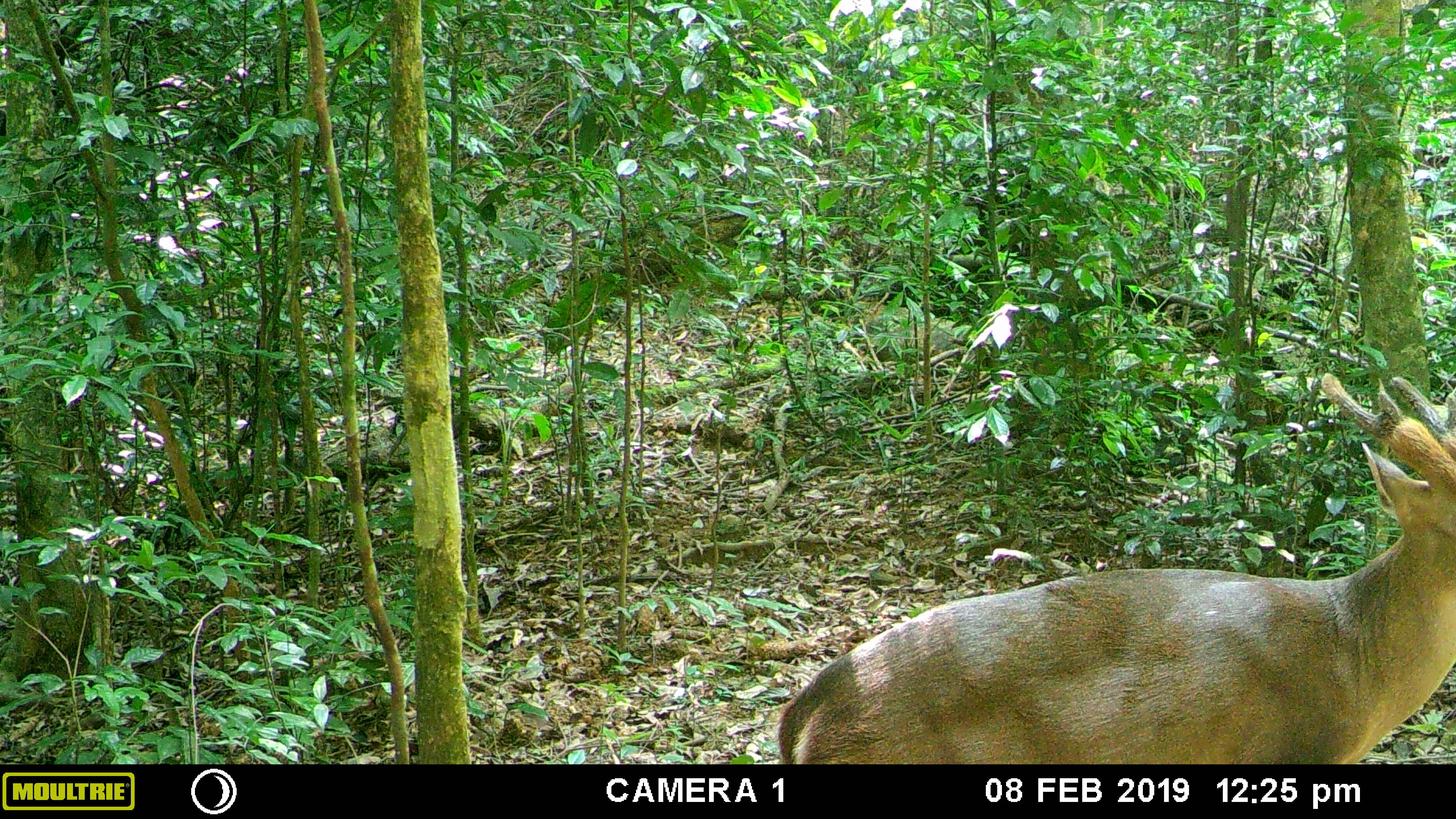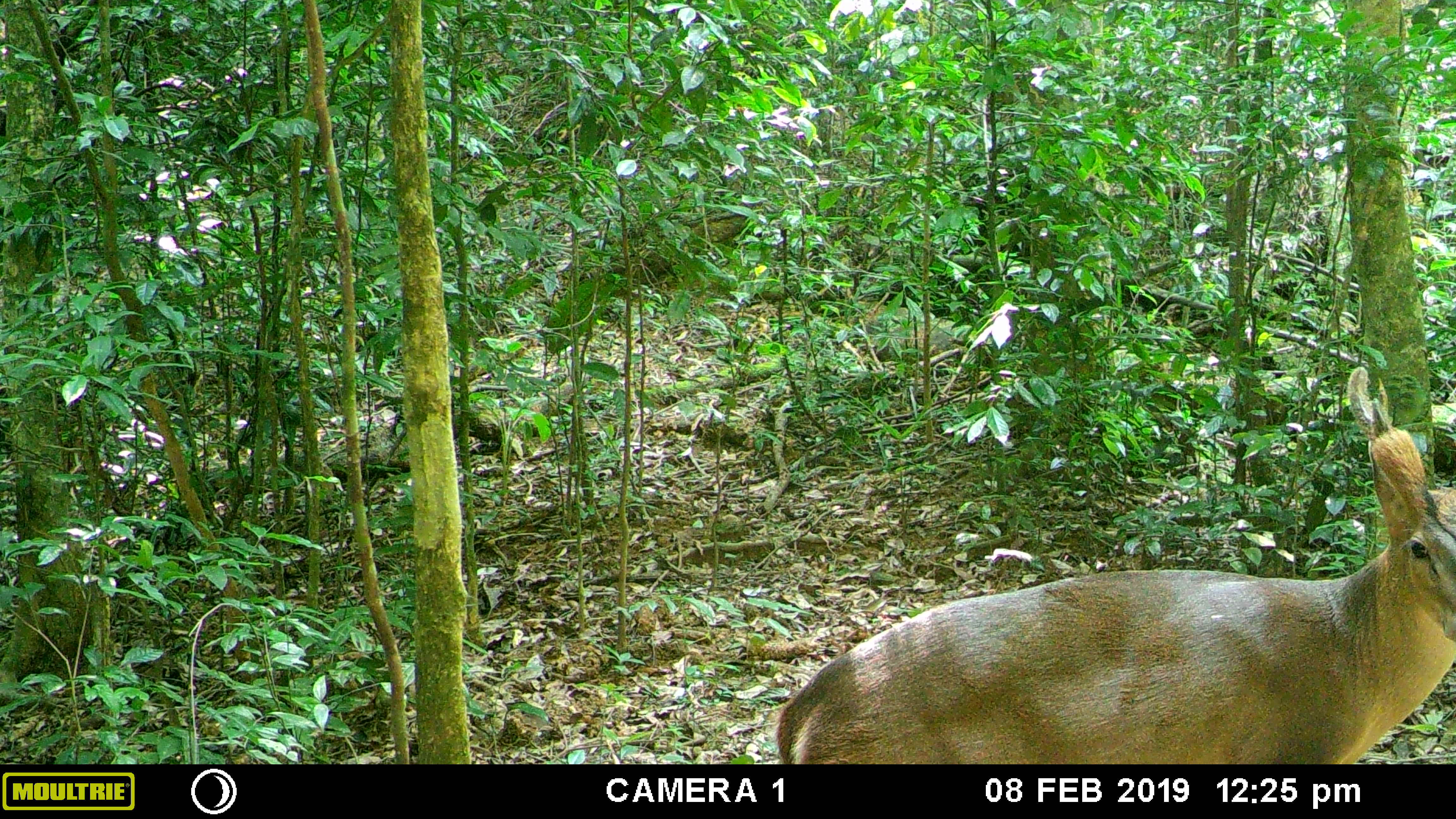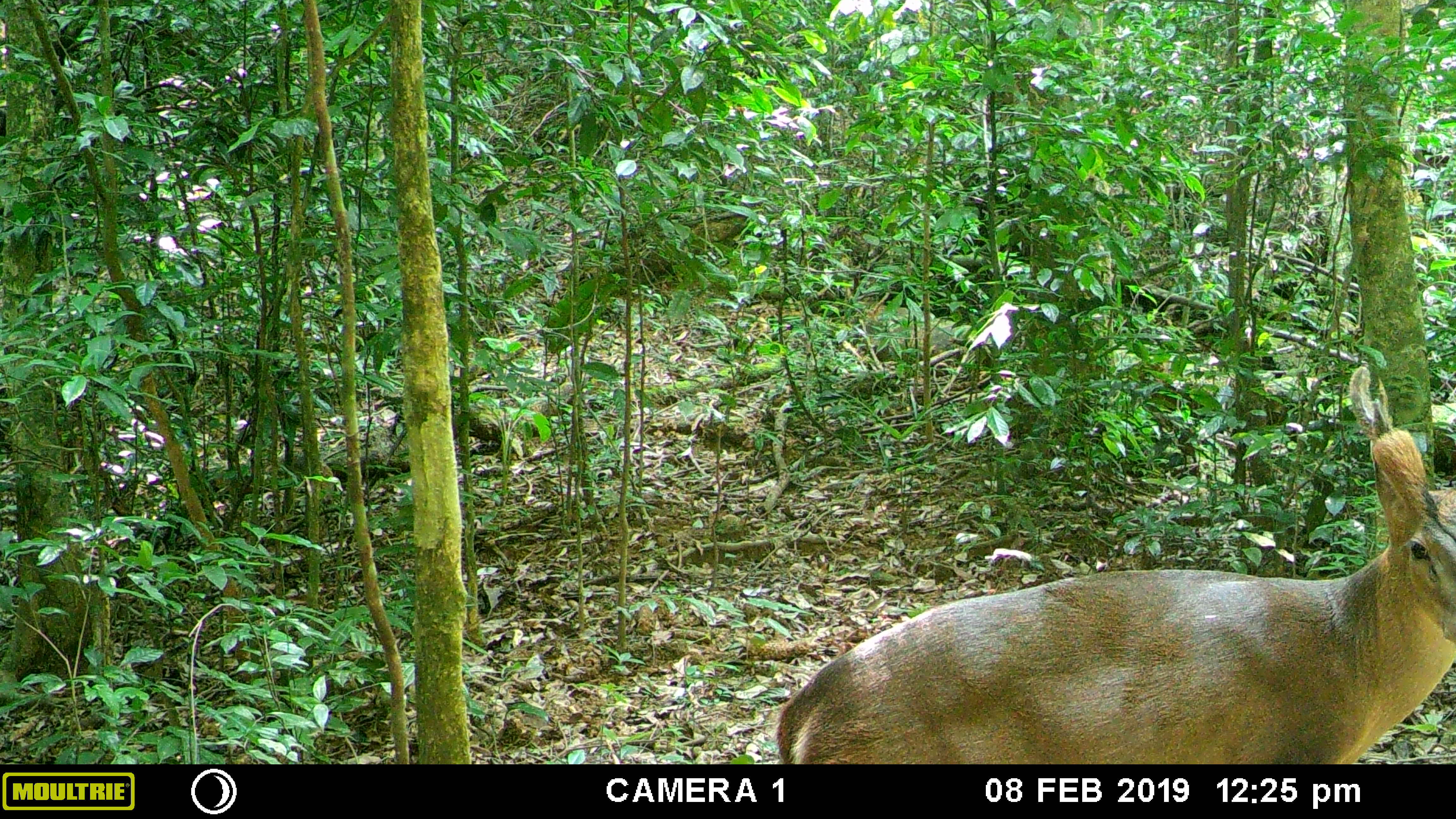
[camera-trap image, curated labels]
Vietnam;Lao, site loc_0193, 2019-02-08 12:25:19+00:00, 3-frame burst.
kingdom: Animalia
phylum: Chordata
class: Mammalia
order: Artiodactyla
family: Cervidae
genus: Muntiacus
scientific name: Muntiacus vuquangensis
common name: large-antlered muntjac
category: large antlered muntjac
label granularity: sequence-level